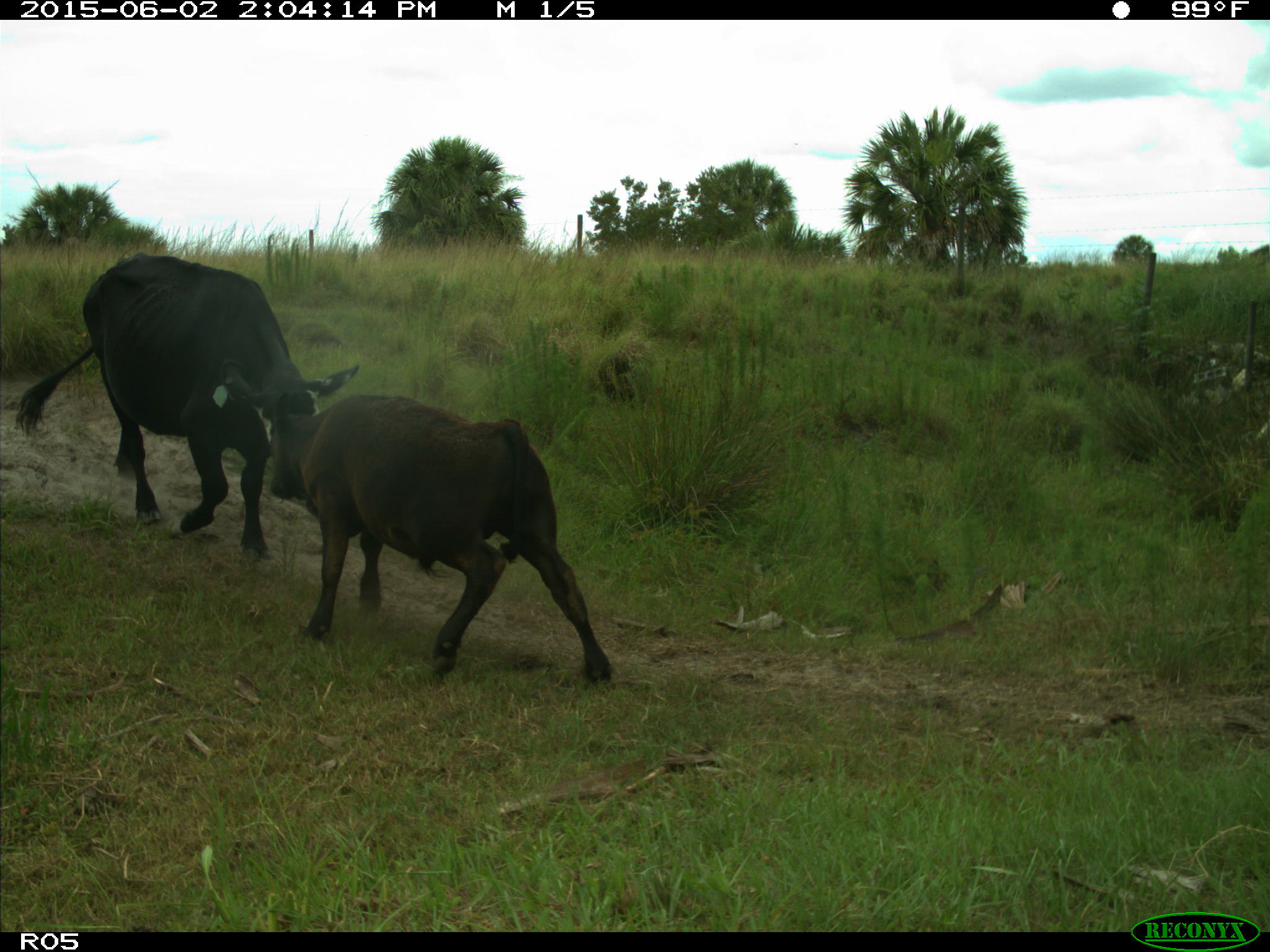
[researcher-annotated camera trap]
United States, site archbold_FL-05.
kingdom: Animalia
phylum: Chordata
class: Mammalia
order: Artiodactyla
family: Bovidae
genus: Bos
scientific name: Bos taurus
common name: domestic cow